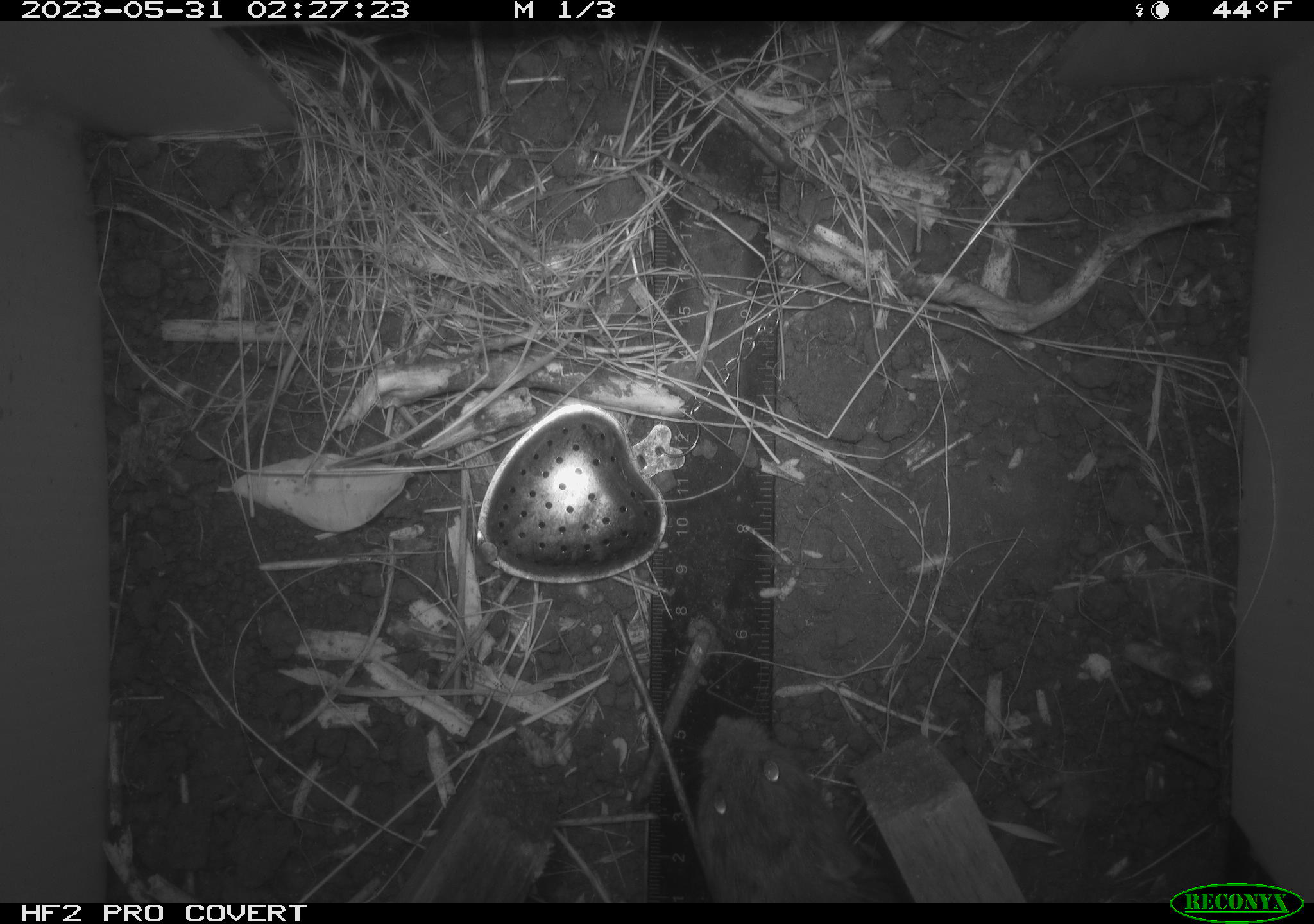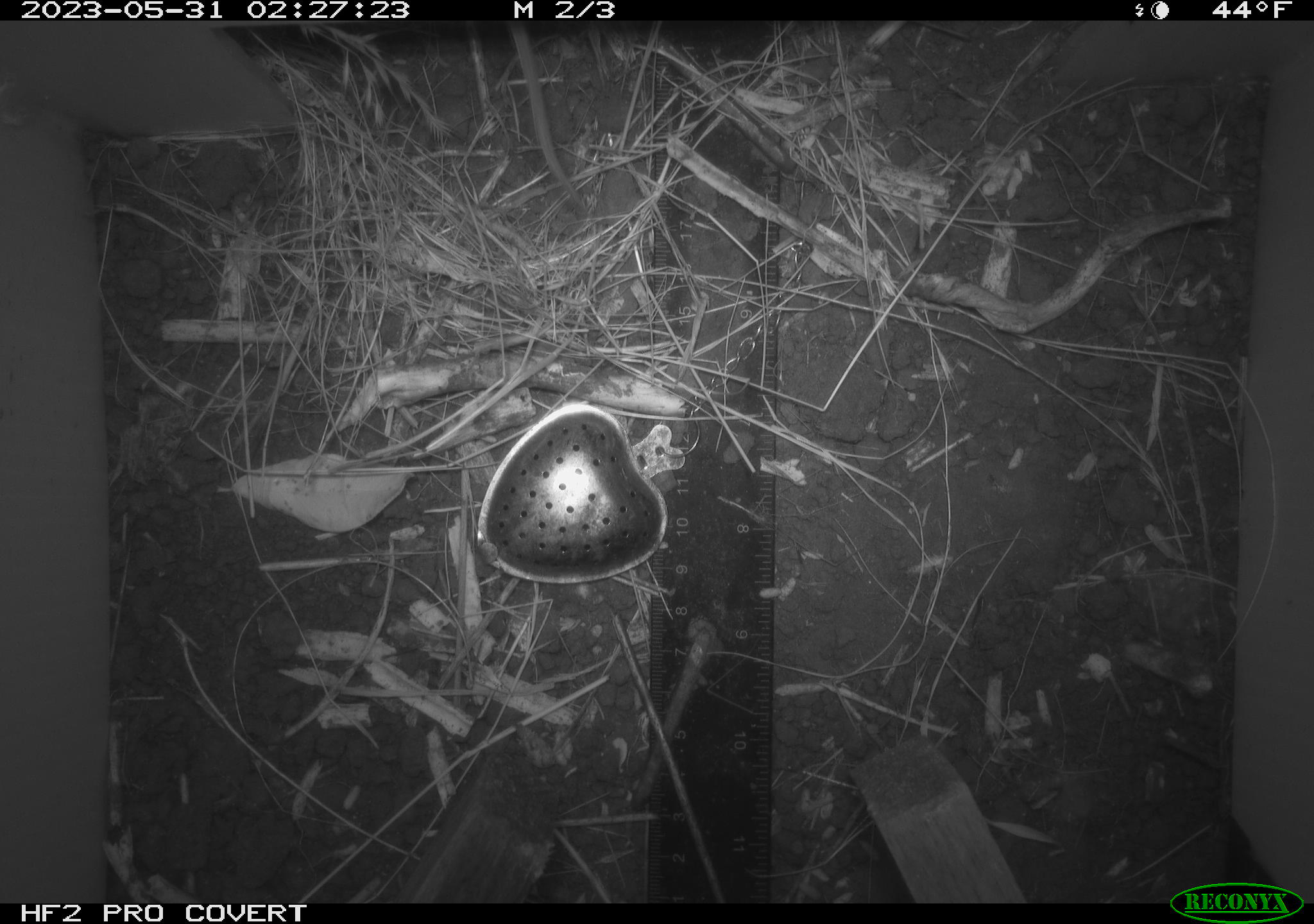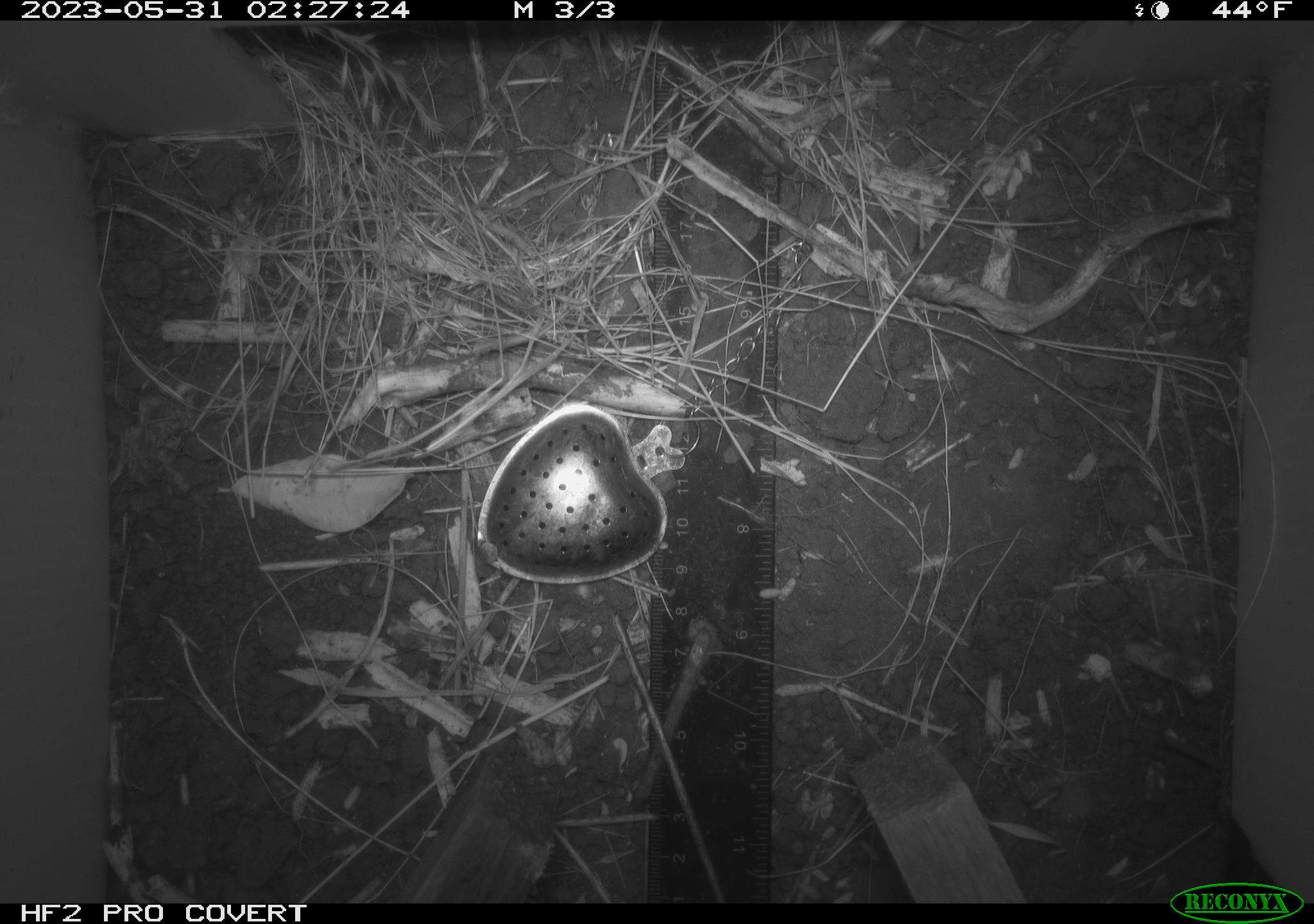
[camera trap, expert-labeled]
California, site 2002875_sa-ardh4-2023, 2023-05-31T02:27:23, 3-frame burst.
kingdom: Animalia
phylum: Chordata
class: Mammalia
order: Rodentia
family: Cricetidae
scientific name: Arvicolinae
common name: voles, lemmings, and muskrats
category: arvicolinae subfamily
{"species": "arvicolinae subfamily (voles, lemmings, and muskrats) (Arvicolinae)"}